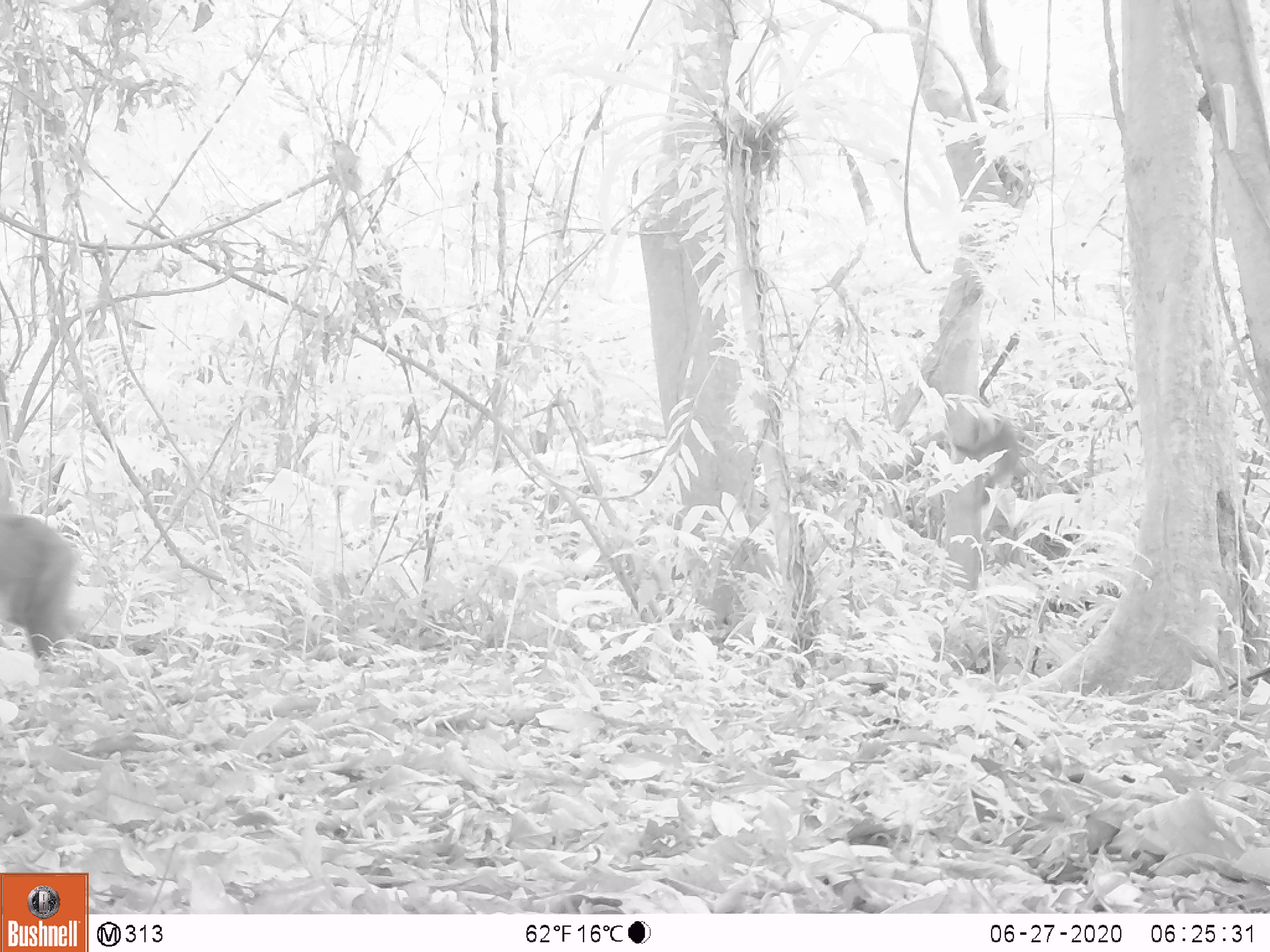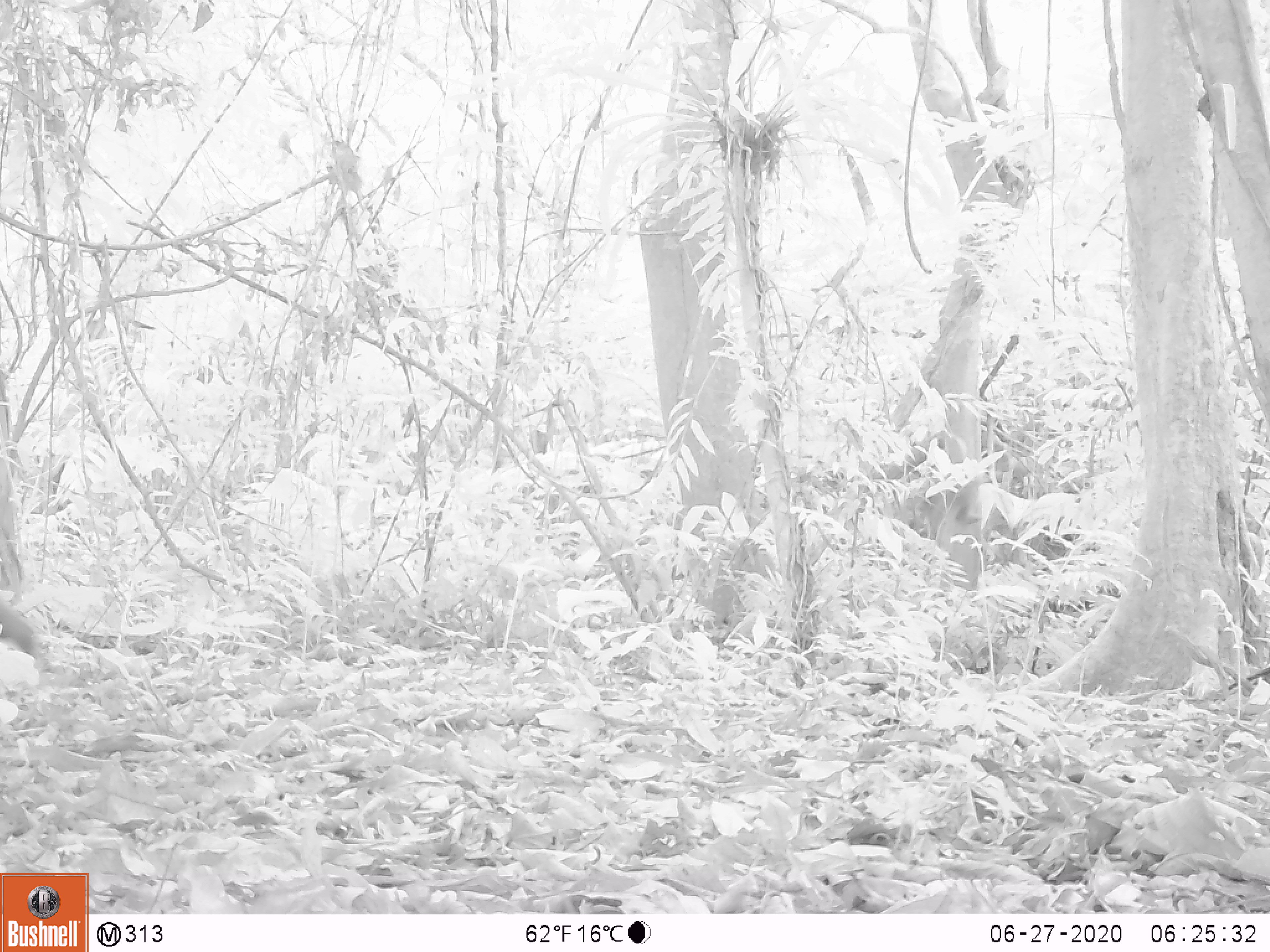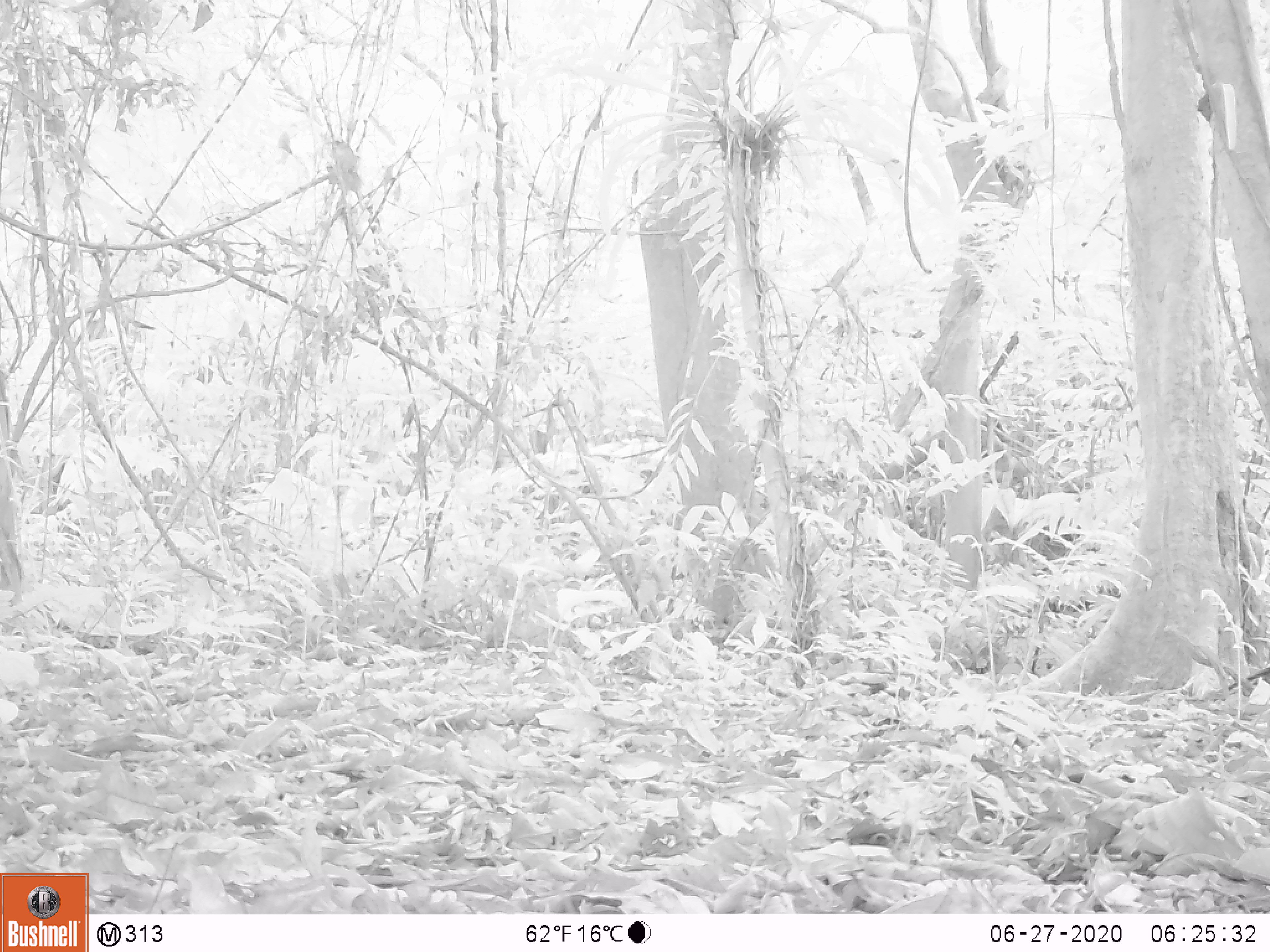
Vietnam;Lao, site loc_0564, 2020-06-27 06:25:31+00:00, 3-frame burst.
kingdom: Animalia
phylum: Chordata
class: Mammalia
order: Primates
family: Cercopithecidae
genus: Macaca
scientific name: Macaca arctoides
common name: stump-tailed macaque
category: stump tailed macaque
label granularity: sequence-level